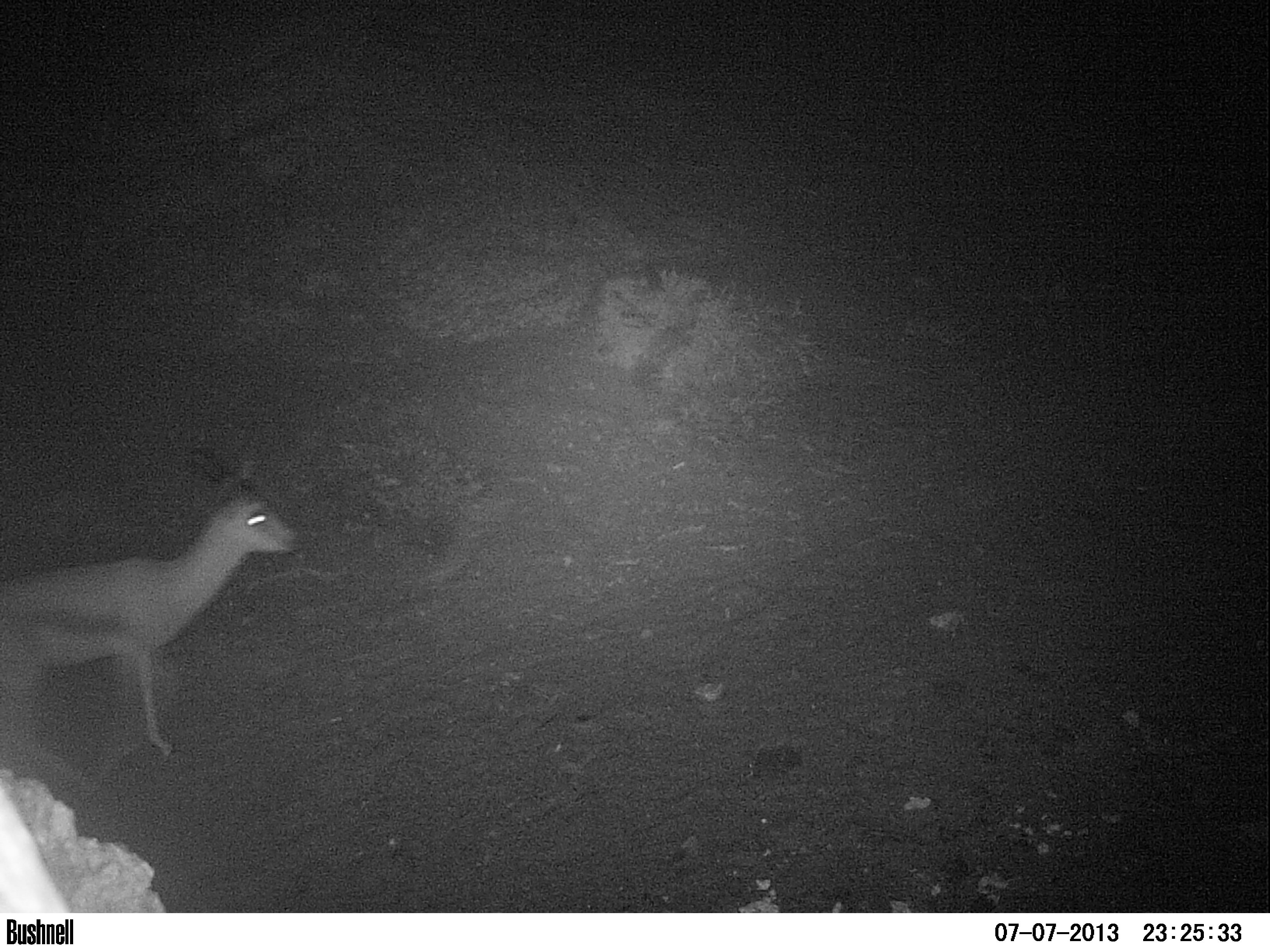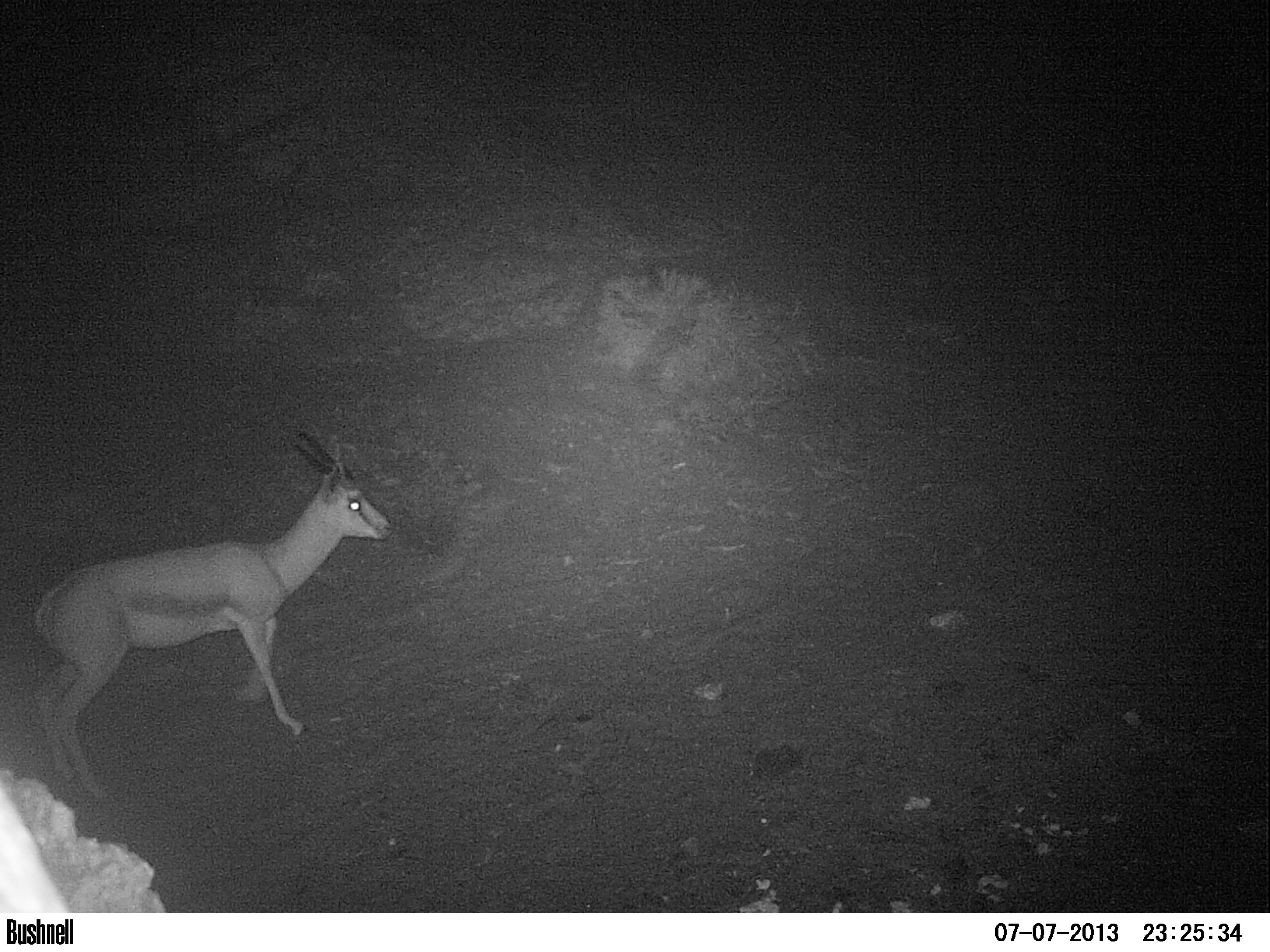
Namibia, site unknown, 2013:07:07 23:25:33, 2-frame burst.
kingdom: Animalia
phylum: Chordata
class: Mammalia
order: Artiodactyla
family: Bovidae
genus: Antidorcas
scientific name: Antidorcas marsupialis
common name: springbok